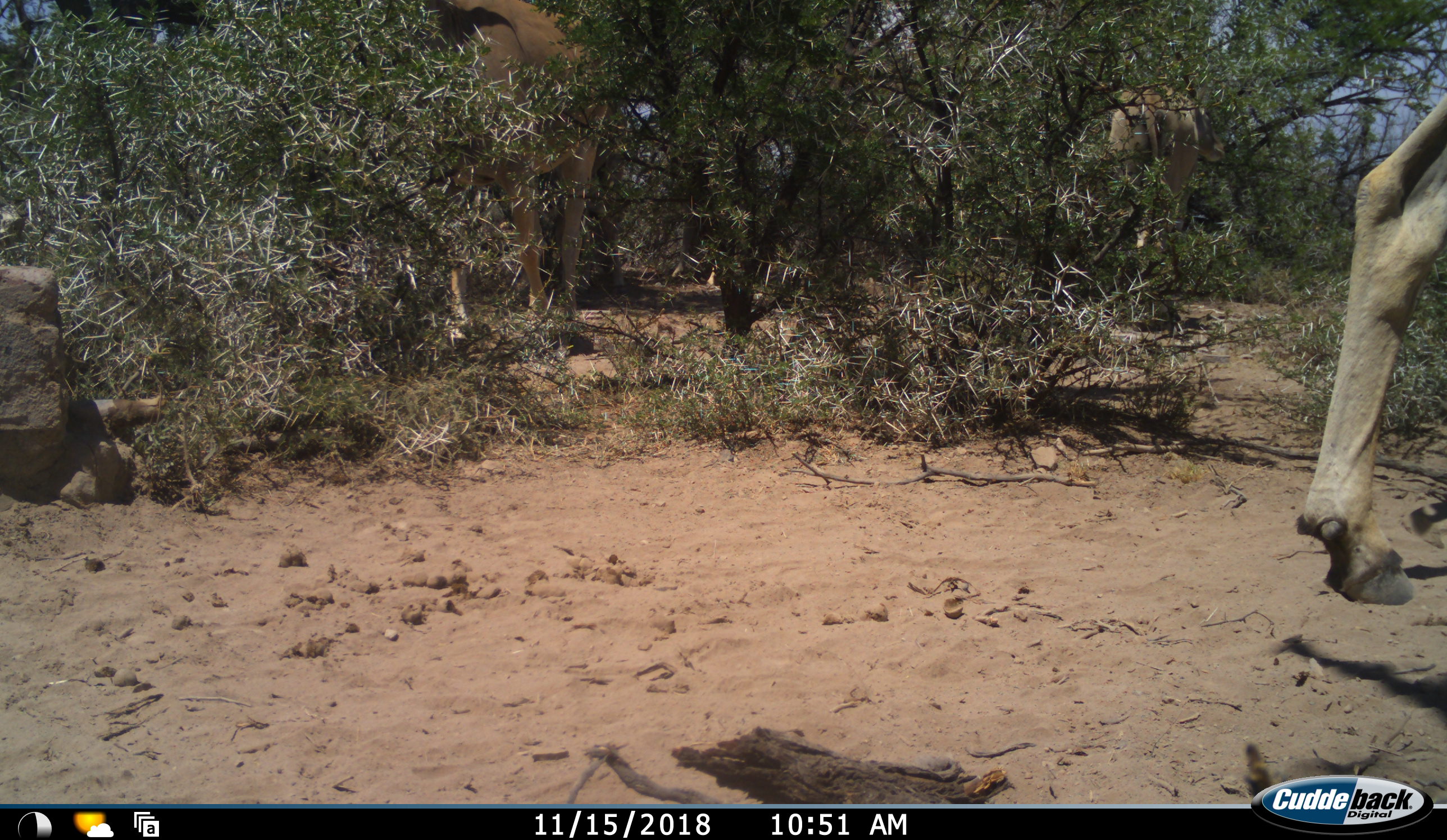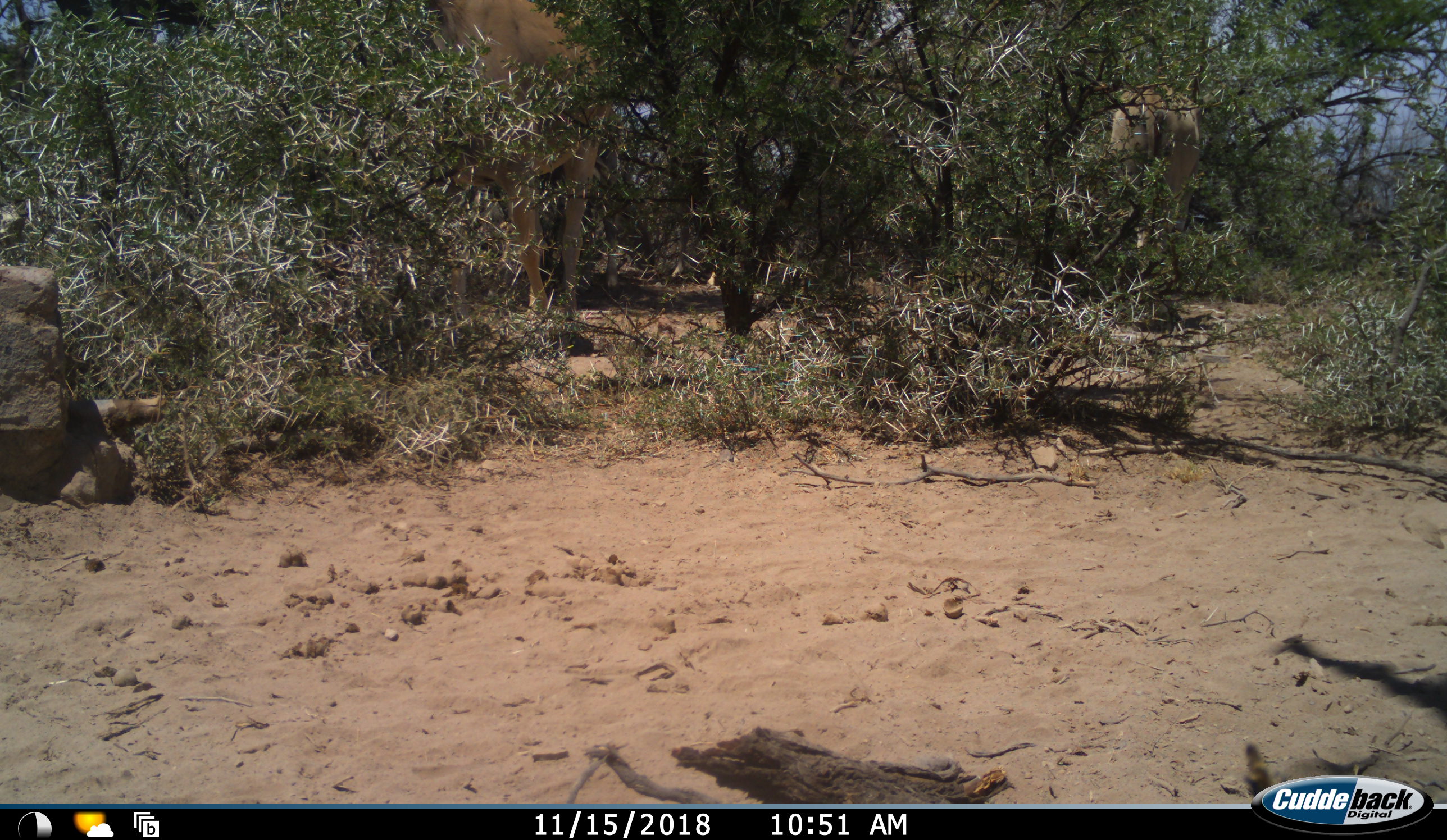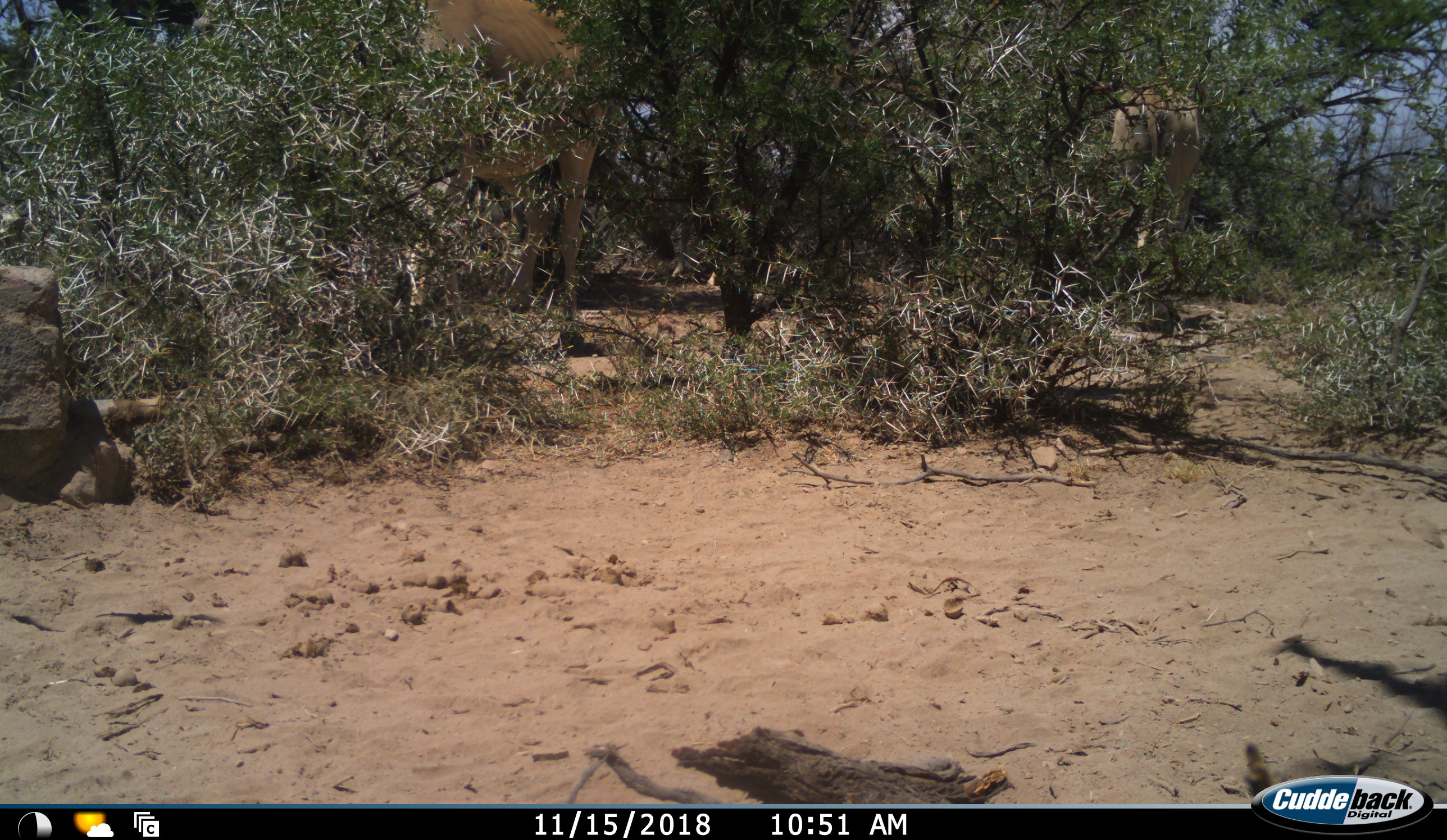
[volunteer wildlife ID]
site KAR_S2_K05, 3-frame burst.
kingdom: Animalia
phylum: Chordata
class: Mammalia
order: Artiodactyla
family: Bovidae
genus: Tragelaphus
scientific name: Tragelaphus oryx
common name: eland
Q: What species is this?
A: Eland (Tragelaphus oryx).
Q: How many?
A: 3.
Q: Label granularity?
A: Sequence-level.